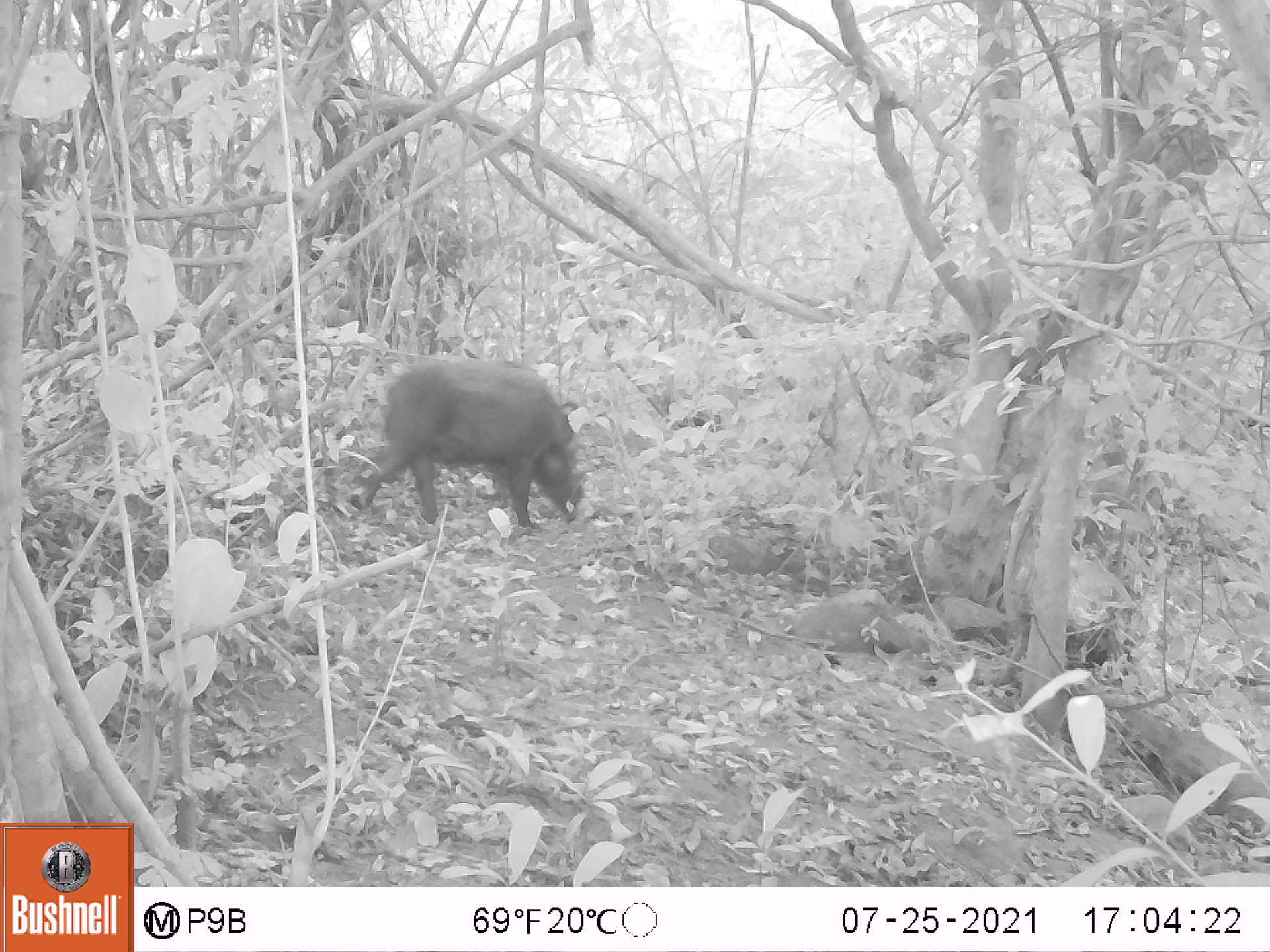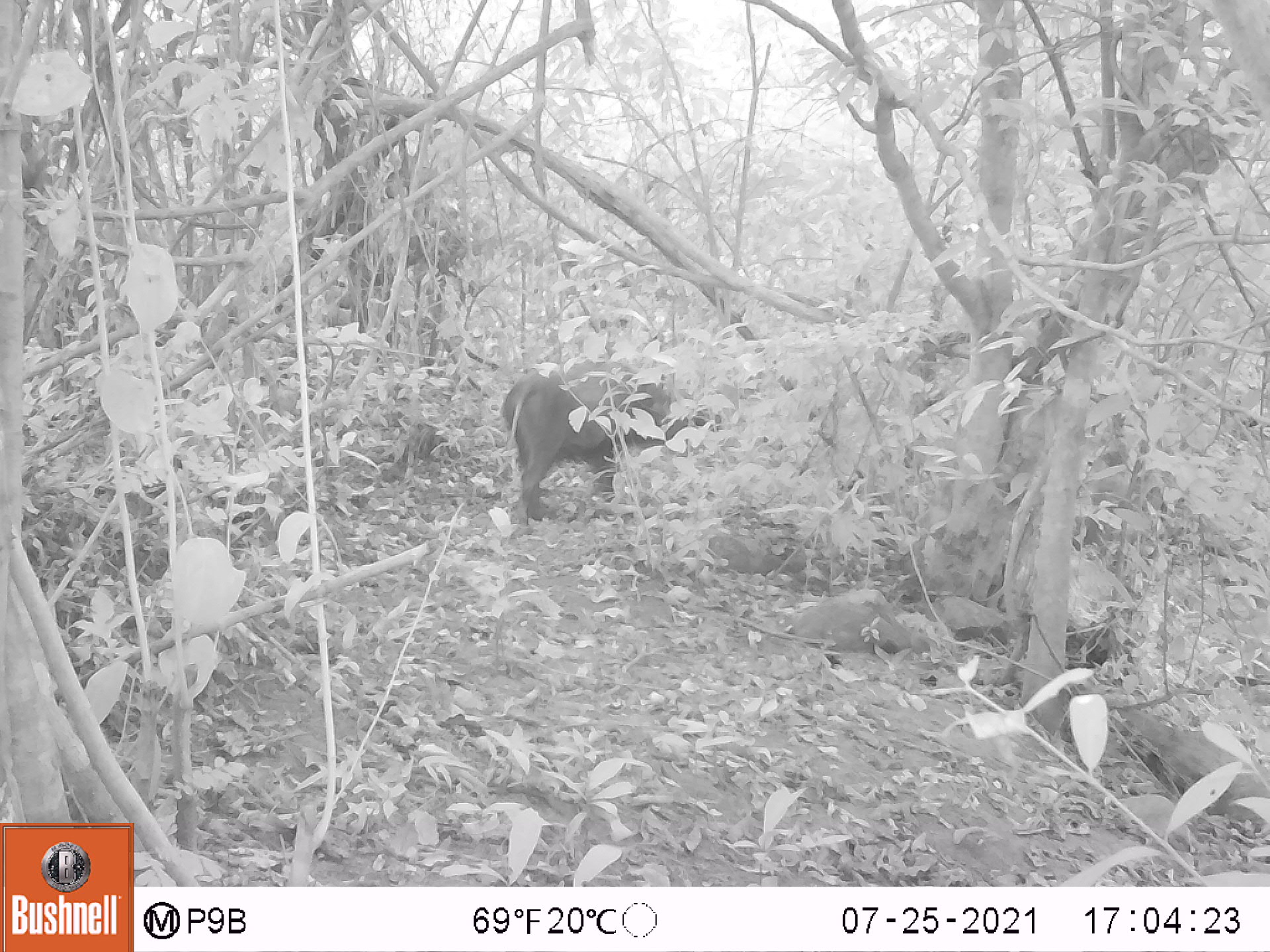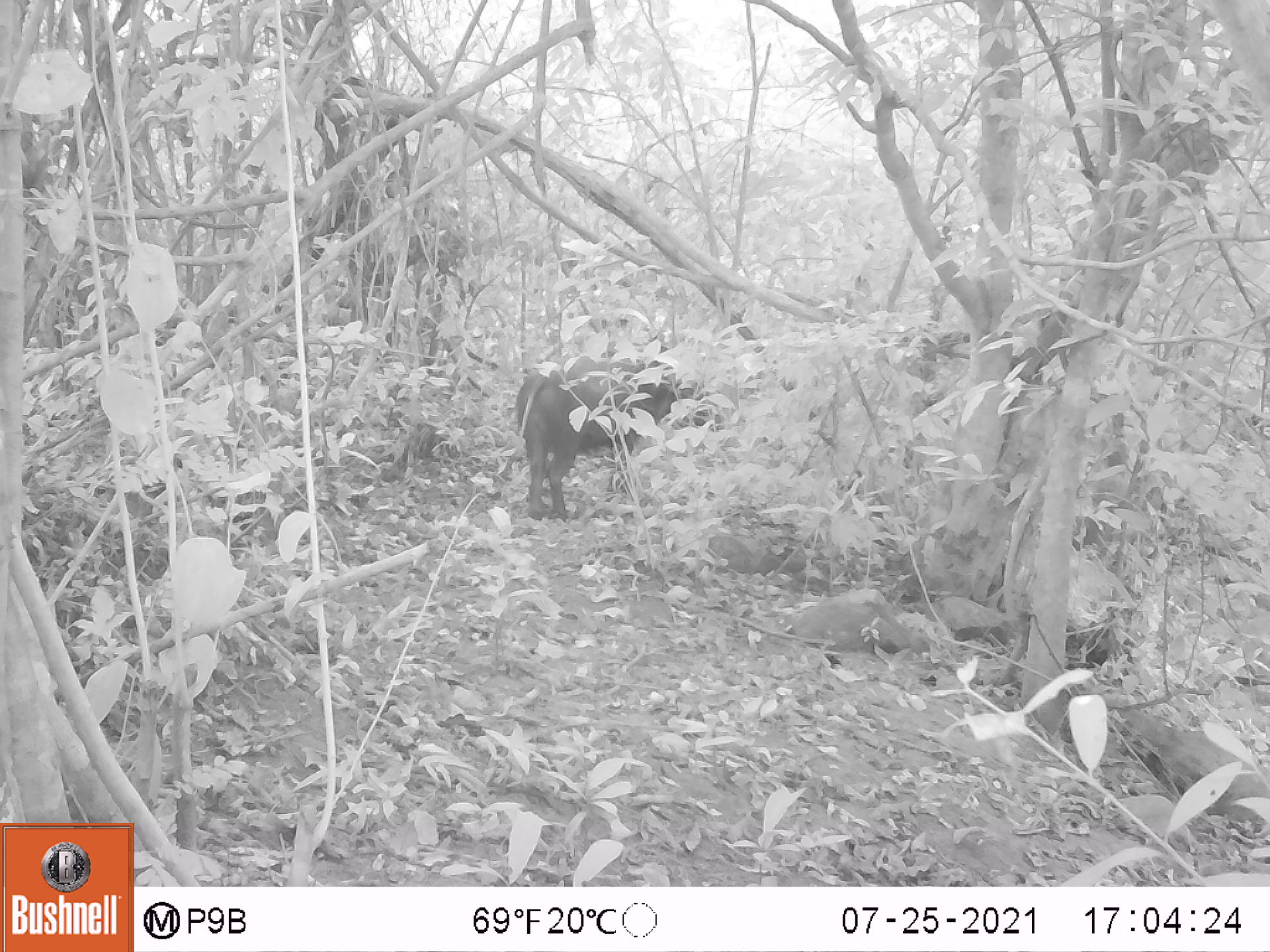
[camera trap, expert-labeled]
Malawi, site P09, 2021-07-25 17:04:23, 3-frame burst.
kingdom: Animalia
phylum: Chordata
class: Mammalia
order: Artiodactyla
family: Suidae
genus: Potamochoerus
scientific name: Potamochoerus larvatus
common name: bushpig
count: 1